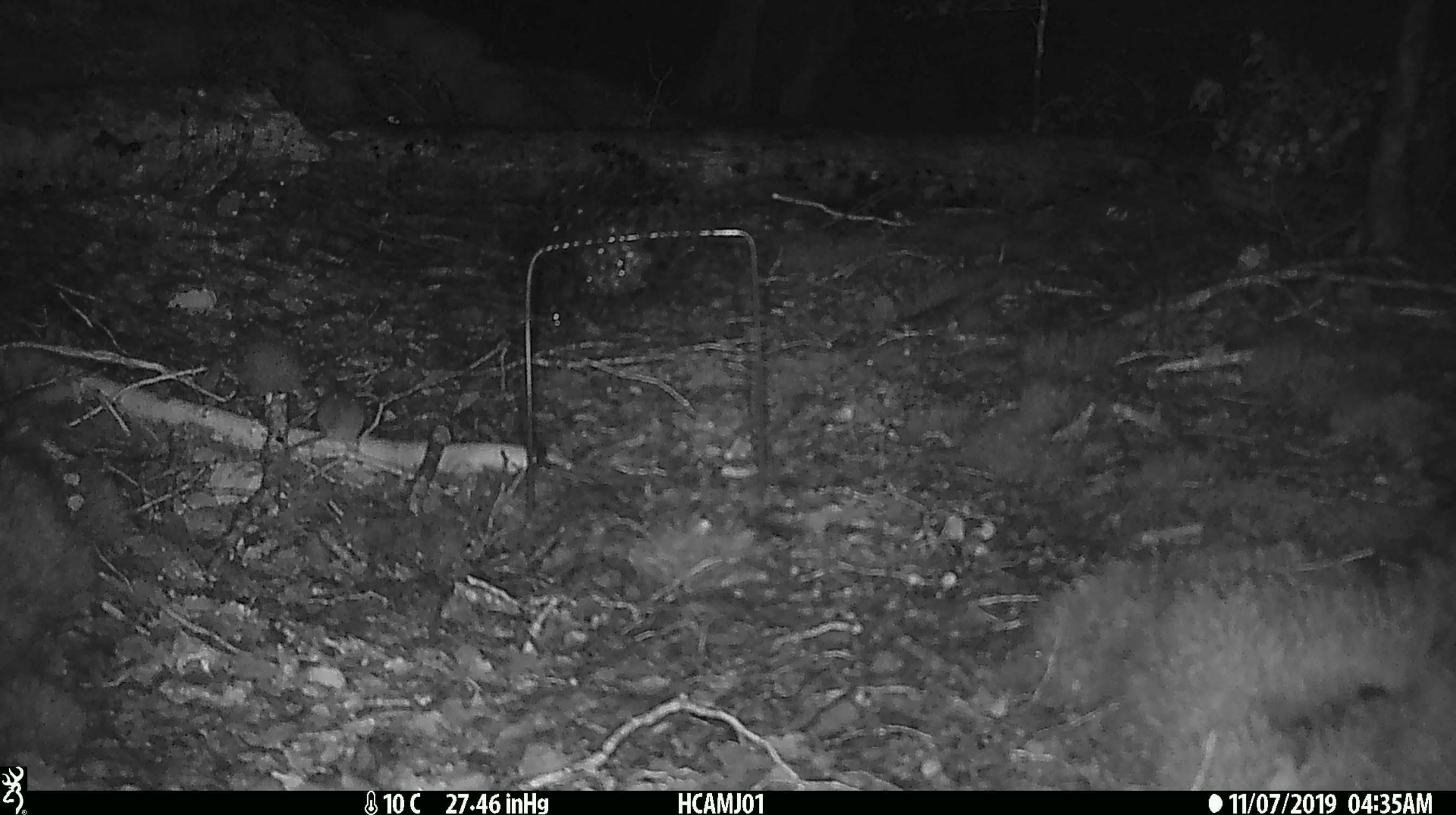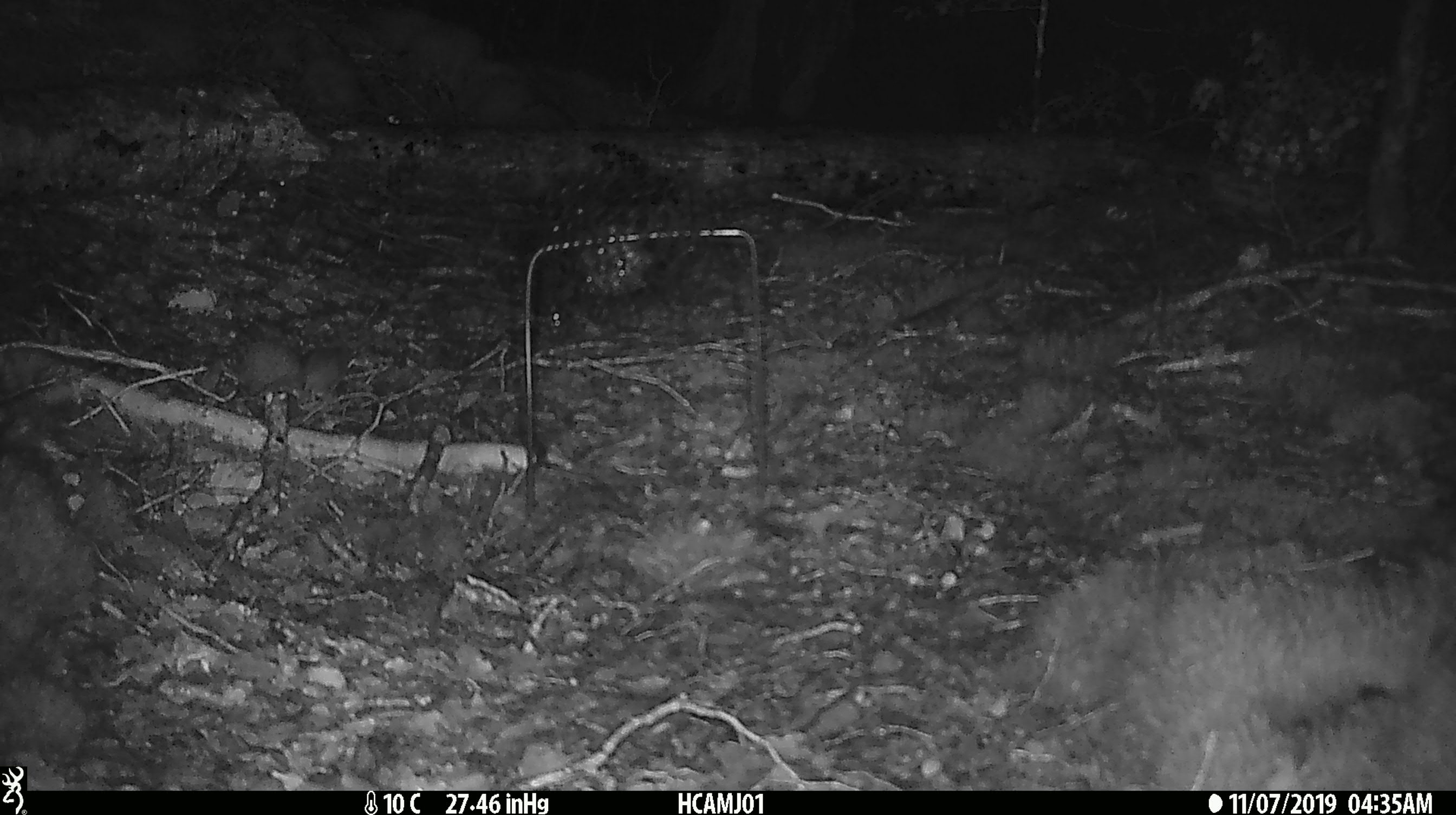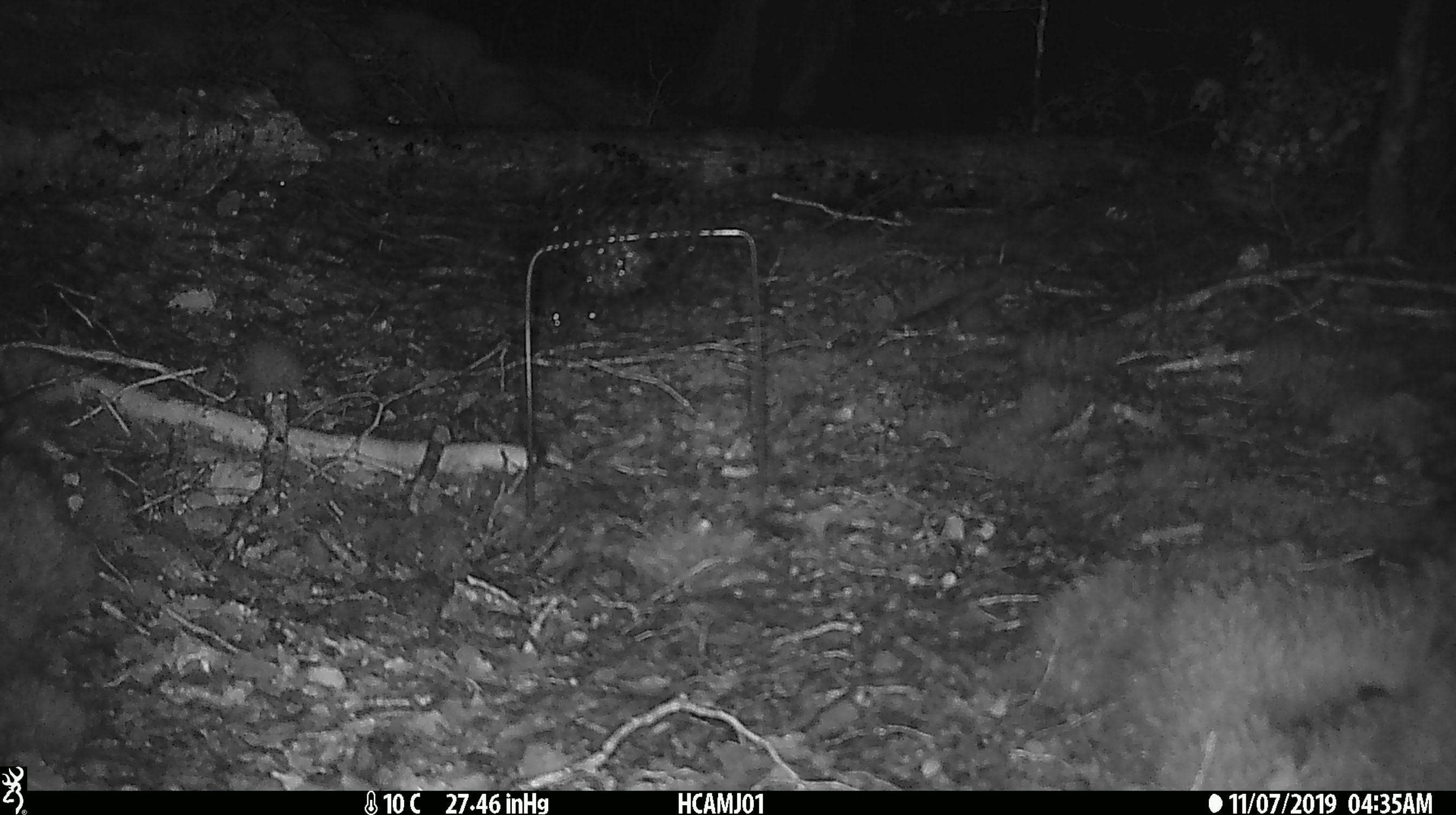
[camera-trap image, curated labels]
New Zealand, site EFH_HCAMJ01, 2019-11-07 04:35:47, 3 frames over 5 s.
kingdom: Animalia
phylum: Chordata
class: Mammalia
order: Rodentia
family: Muridae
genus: Mus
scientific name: Mus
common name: mouse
Mouse (Mus).